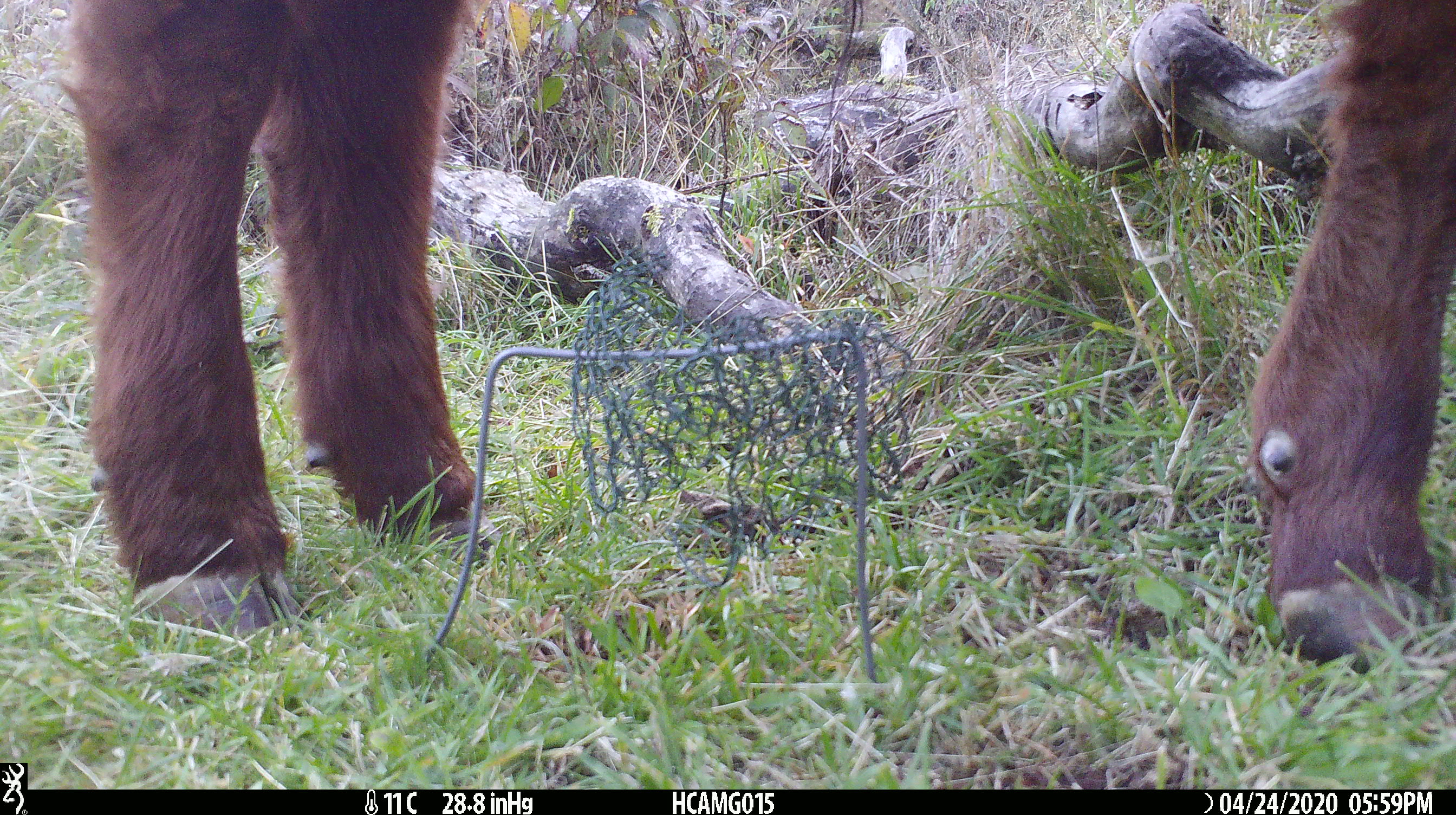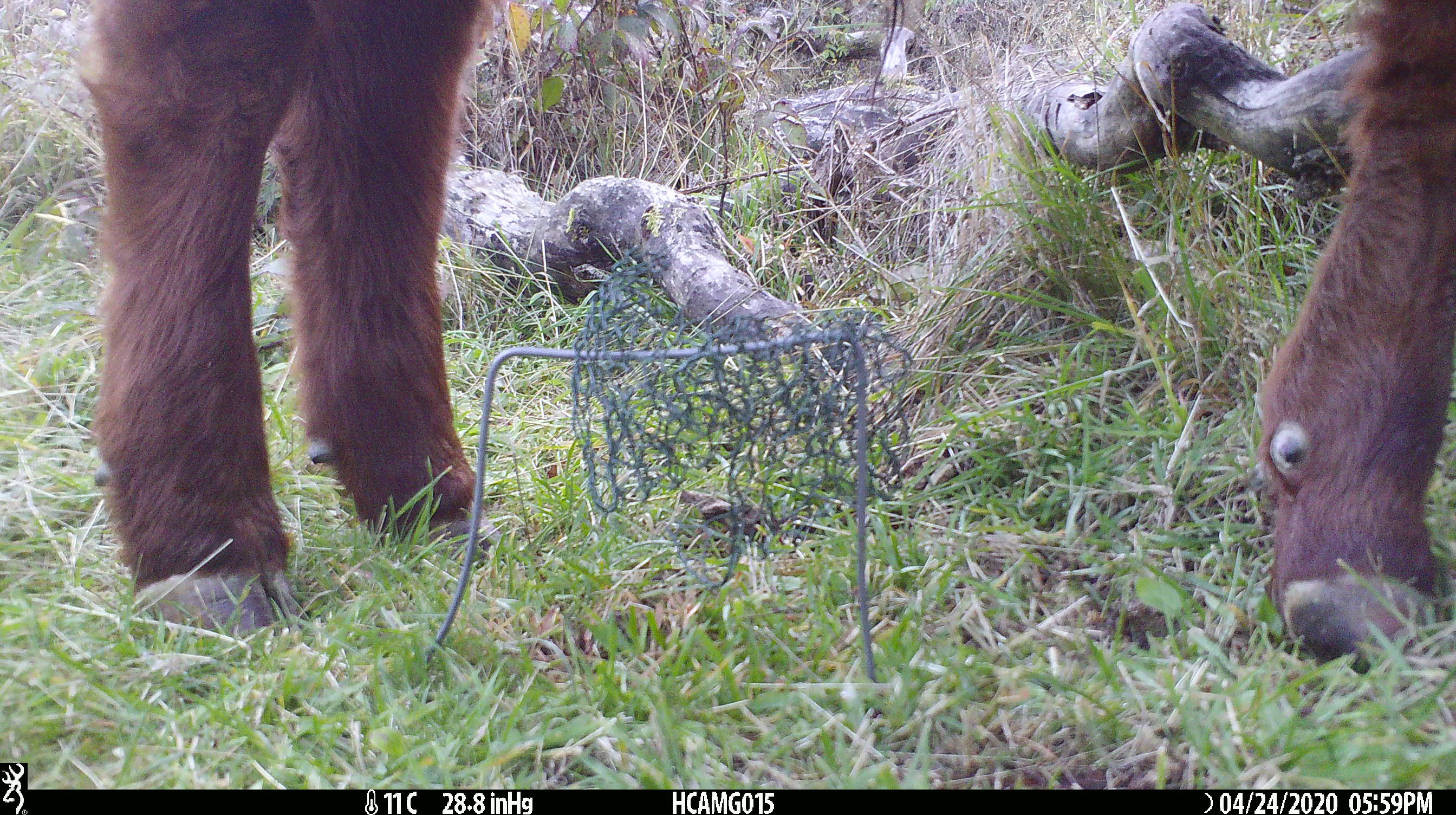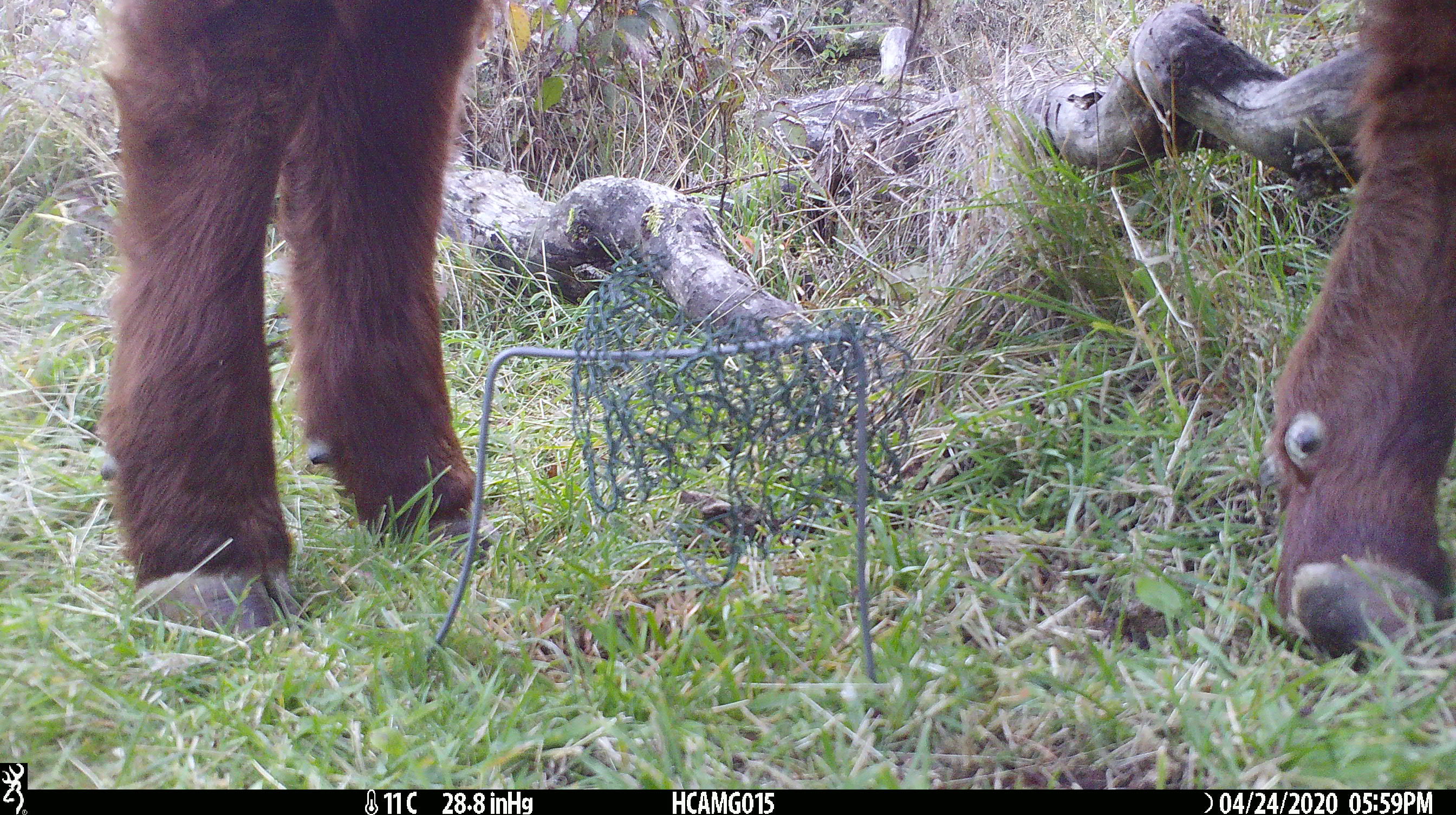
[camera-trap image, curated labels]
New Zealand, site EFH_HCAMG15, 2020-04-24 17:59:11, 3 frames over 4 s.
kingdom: Animalia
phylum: Chordata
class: Mammalia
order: Artiodactyla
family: Bovidae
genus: Bos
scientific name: Bos taurus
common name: domestic cow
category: cow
Cow (domestic cow) (Bos taurus).